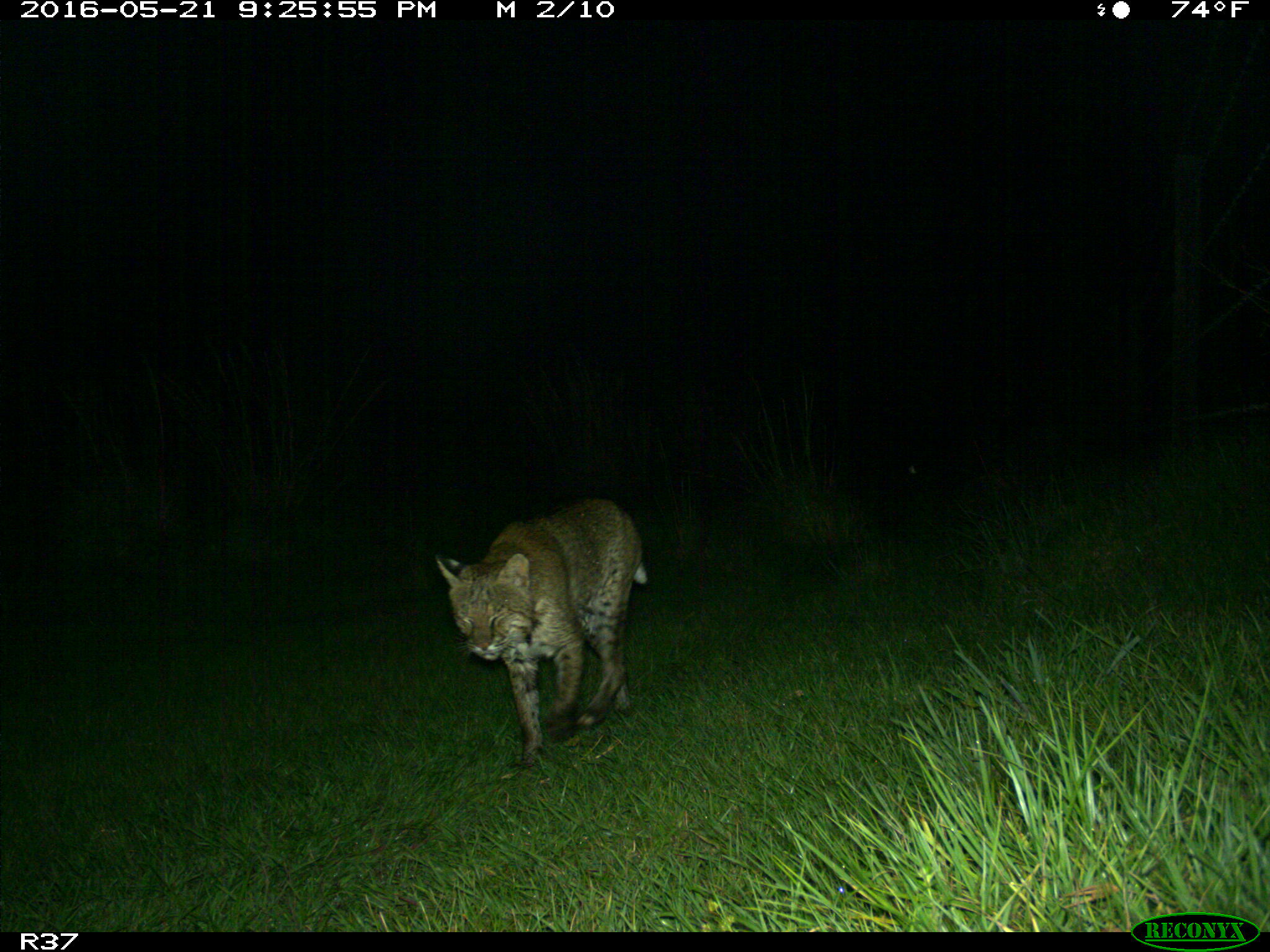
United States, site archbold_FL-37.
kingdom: Animalia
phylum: Chordata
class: Mammalia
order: Carnivora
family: Felidae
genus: Lynx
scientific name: Lynx rufus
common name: bobcat